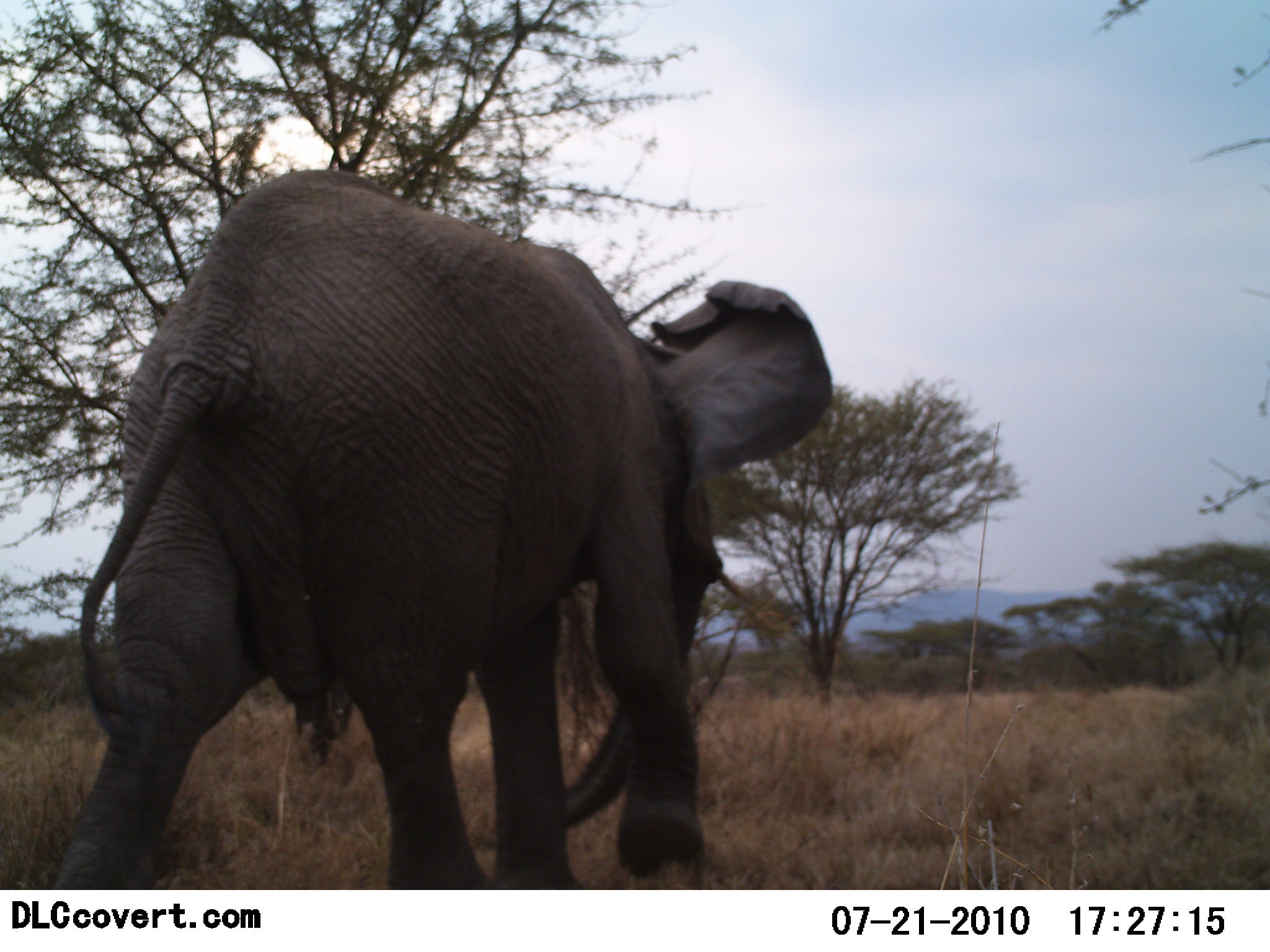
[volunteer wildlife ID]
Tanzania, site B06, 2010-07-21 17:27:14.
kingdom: Animalia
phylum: Chordata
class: Mammalia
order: Proboscidea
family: Elephantidae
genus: Loxodonta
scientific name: Loxodonta africana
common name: african bush elephant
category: elephant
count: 1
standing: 0%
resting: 0%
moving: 100%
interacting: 0%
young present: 0%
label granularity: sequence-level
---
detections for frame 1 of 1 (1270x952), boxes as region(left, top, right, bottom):
animal: region(48, 169, 833, 892)